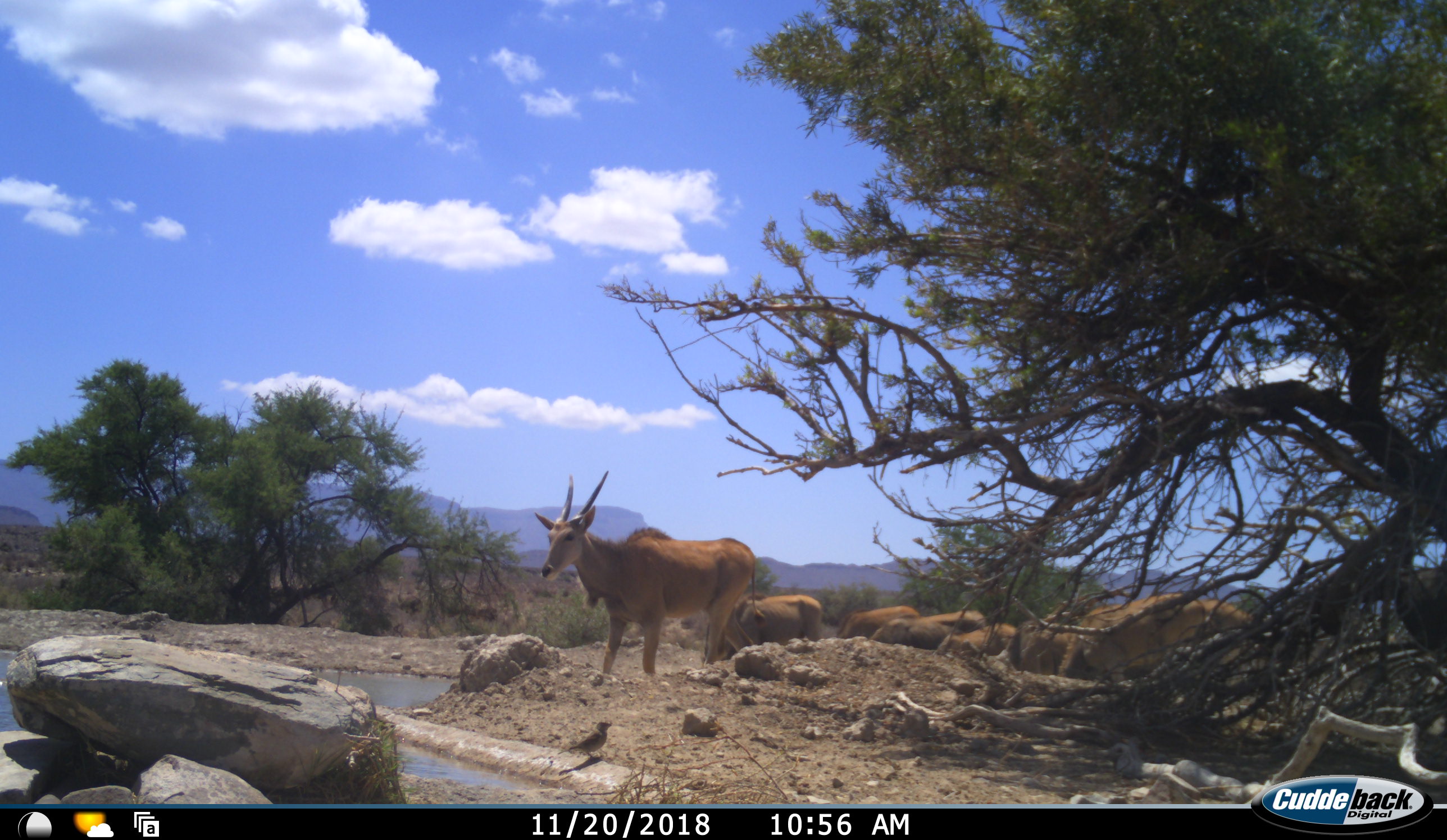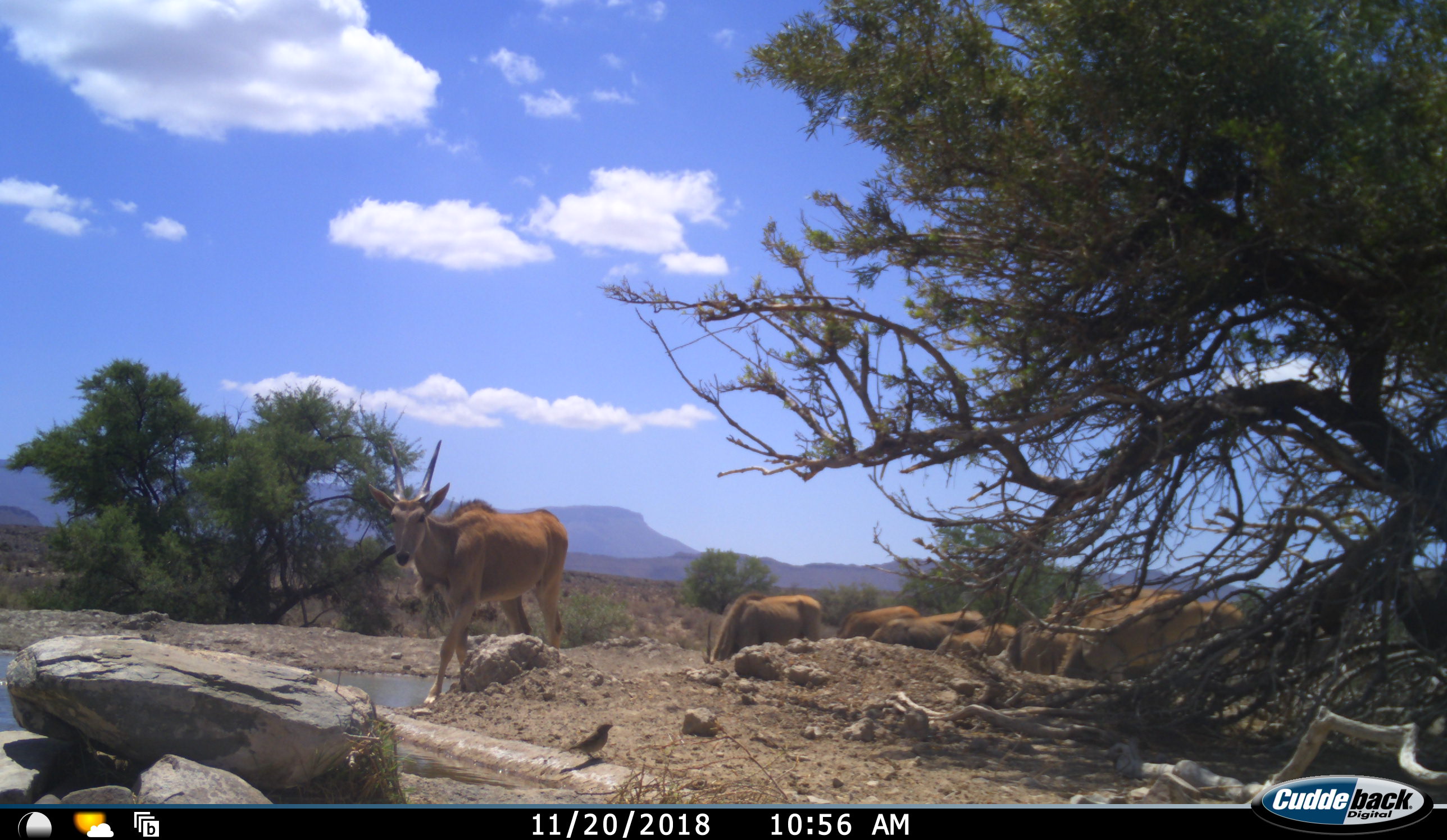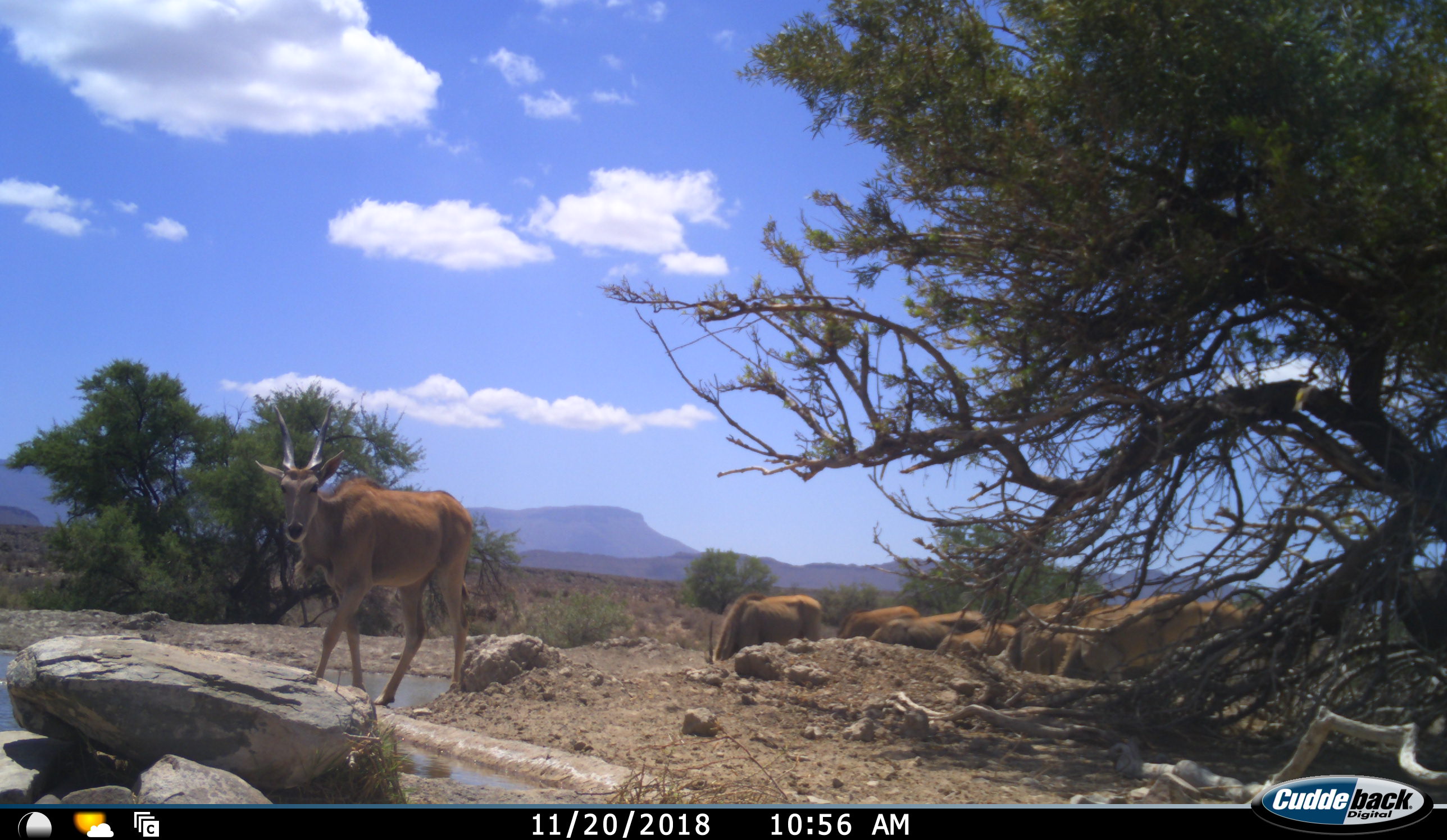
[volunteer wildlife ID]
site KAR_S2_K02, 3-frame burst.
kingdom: Animalia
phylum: Chordata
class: Mammalia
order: Artiodactyla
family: Bovidae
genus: Tragelaphus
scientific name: Tragelaphus oryx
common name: eland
Eland (Tragelaphus oryx), count 8. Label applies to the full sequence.